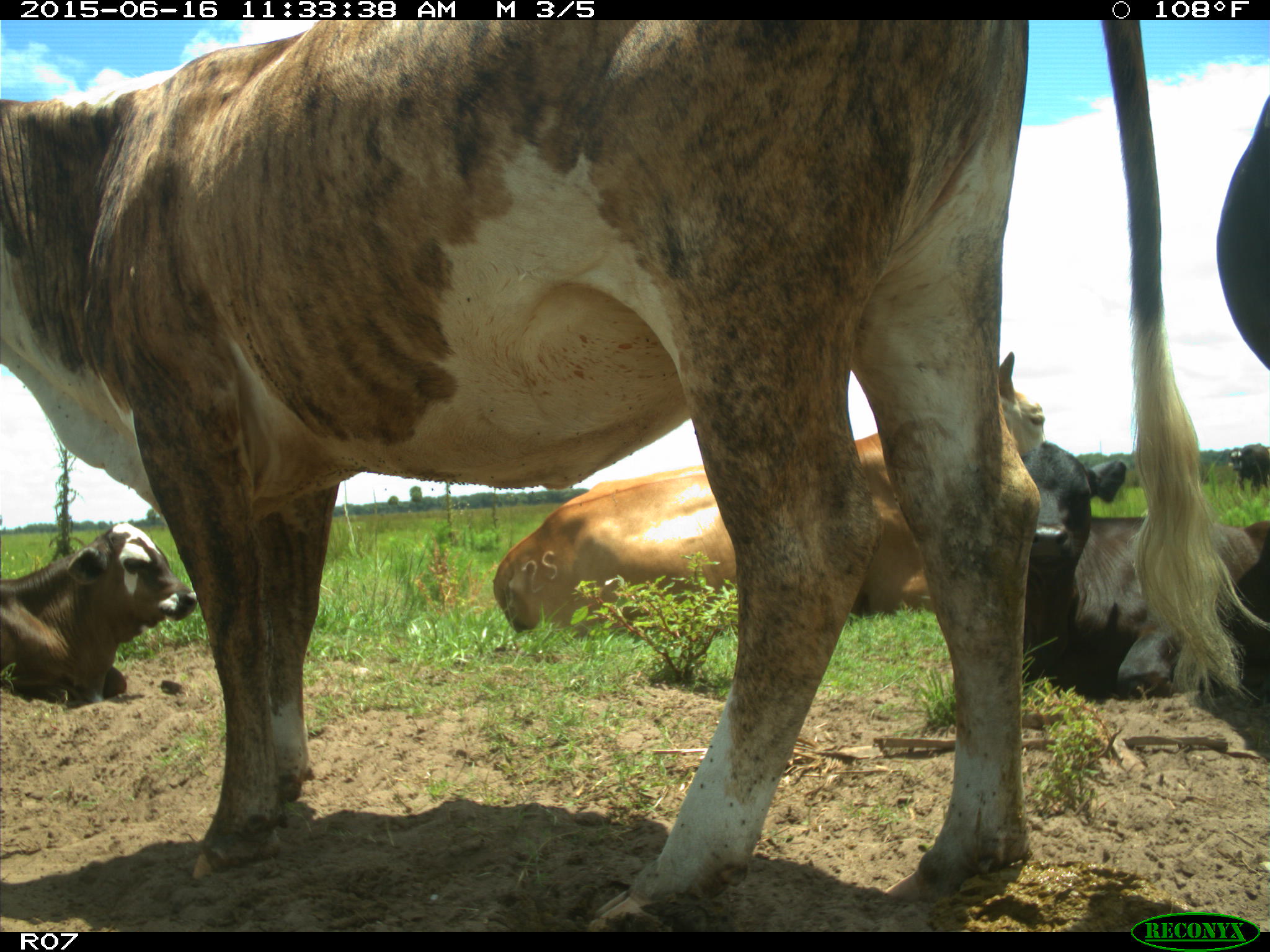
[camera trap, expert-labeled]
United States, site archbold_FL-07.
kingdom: Animalia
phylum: Chordata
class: Mammalia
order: Artiodactyla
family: Bovidae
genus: Bos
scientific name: Bos taurus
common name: domestic cow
Bos taurus (domestic cow).